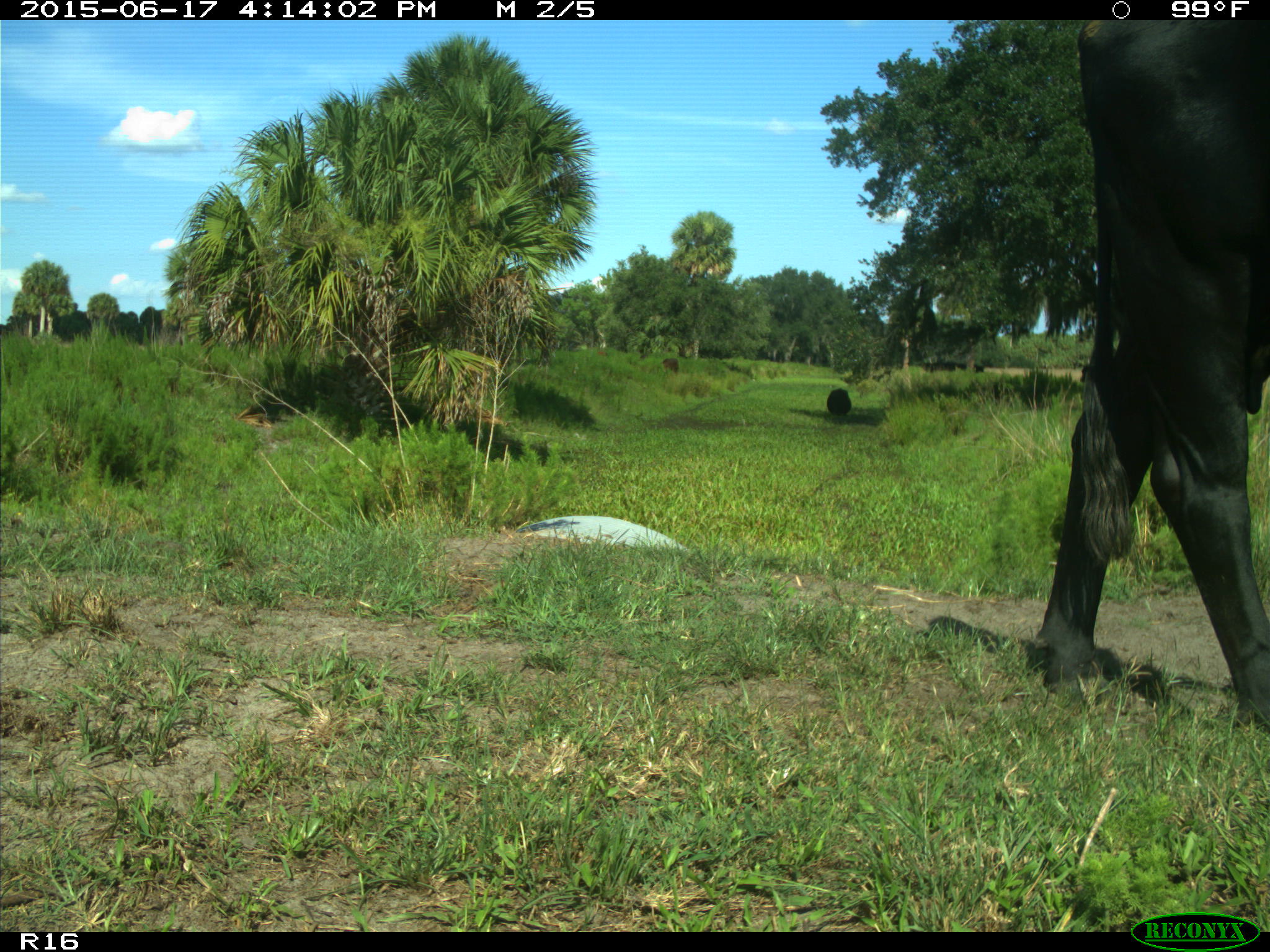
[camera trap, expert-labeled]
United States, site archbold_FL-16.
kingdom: Animalia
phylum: Chordata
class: Mammalia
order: Artiodactyla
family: Bovidae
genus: Bos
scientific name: Bos taurus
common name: domestic cow